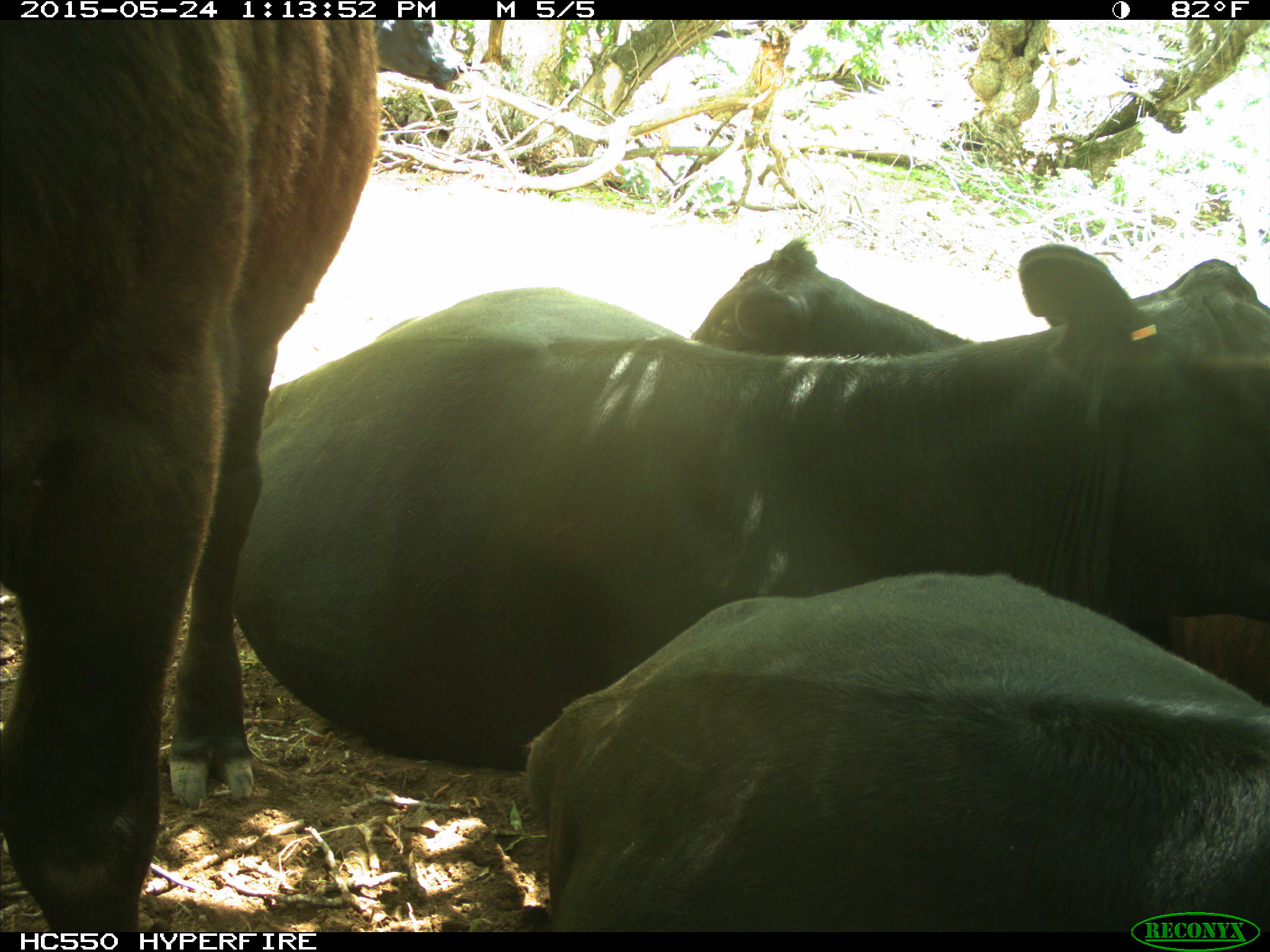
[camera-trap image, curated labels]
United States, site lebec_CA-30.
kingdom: Animalia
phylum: Chordata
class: Mammalia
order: Artiodactyla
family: Bovidae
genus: Bos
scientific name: Bos taurus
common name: domestic cow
Bos taurus (domestic cow).